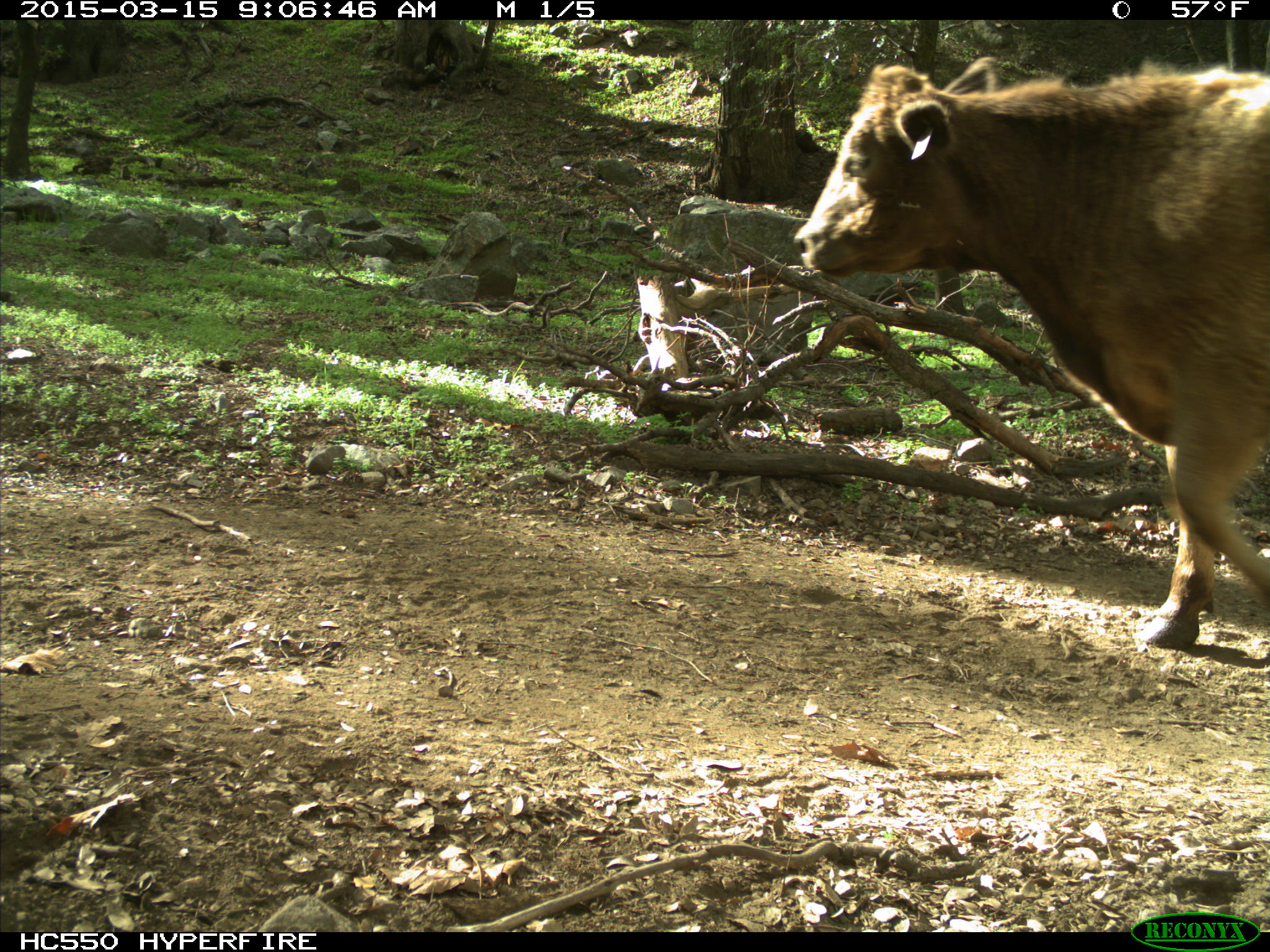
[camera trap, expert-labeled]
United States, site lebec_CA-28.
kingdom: Animalia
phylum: Chordata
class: Mammalia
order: Artiodactyla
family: Bovidae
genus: Bos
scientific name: Bos taurus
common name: domestic cow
Bos taurus (domestic cow).